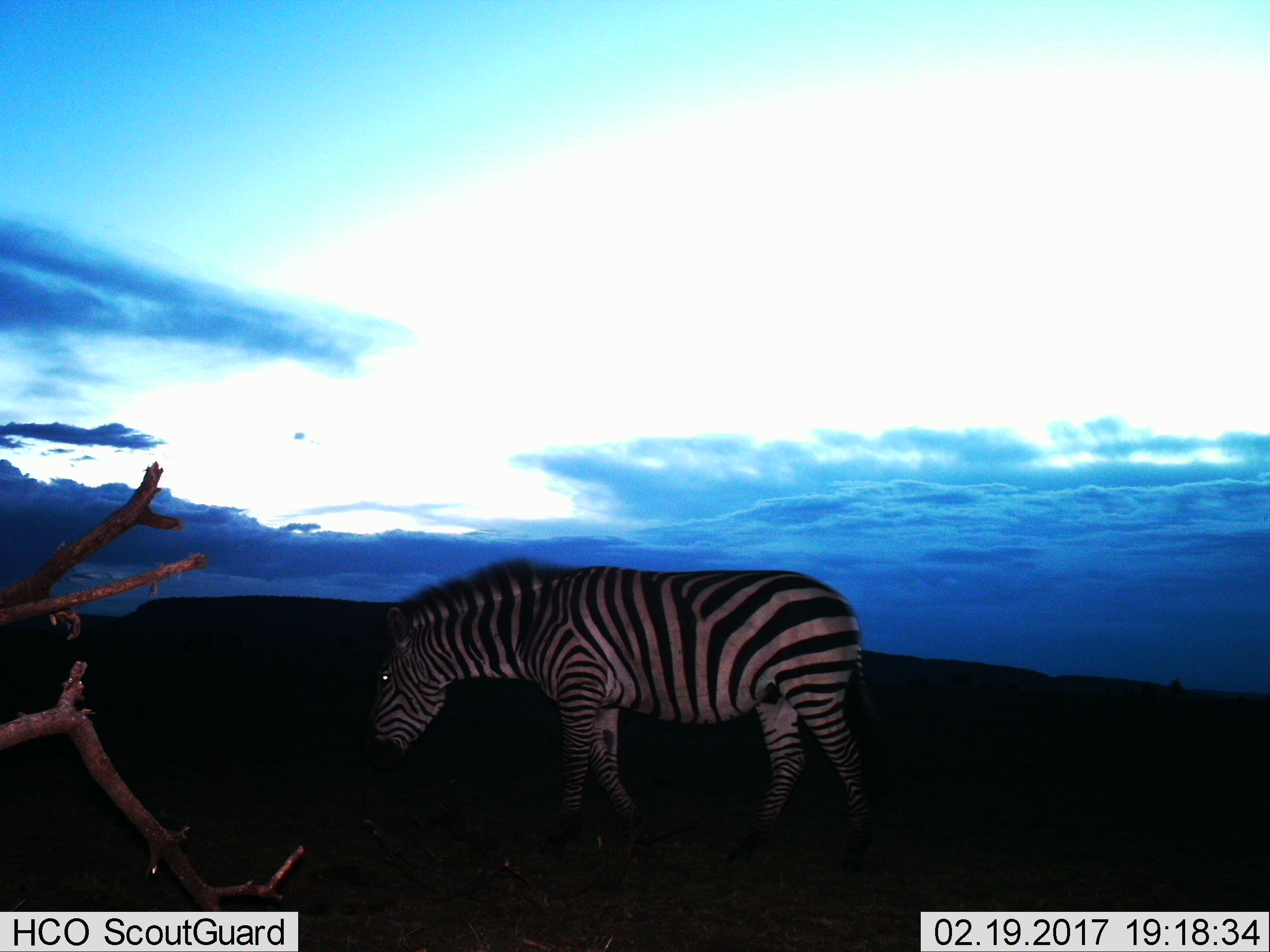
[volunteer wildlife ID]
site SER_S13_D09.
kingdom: Animalia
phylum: Chordata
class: Mammalia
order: Perissodactyla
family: Equidae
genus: Equus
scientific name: Equus quagga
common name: plains zebra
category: zebraplains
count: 1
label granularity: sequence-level